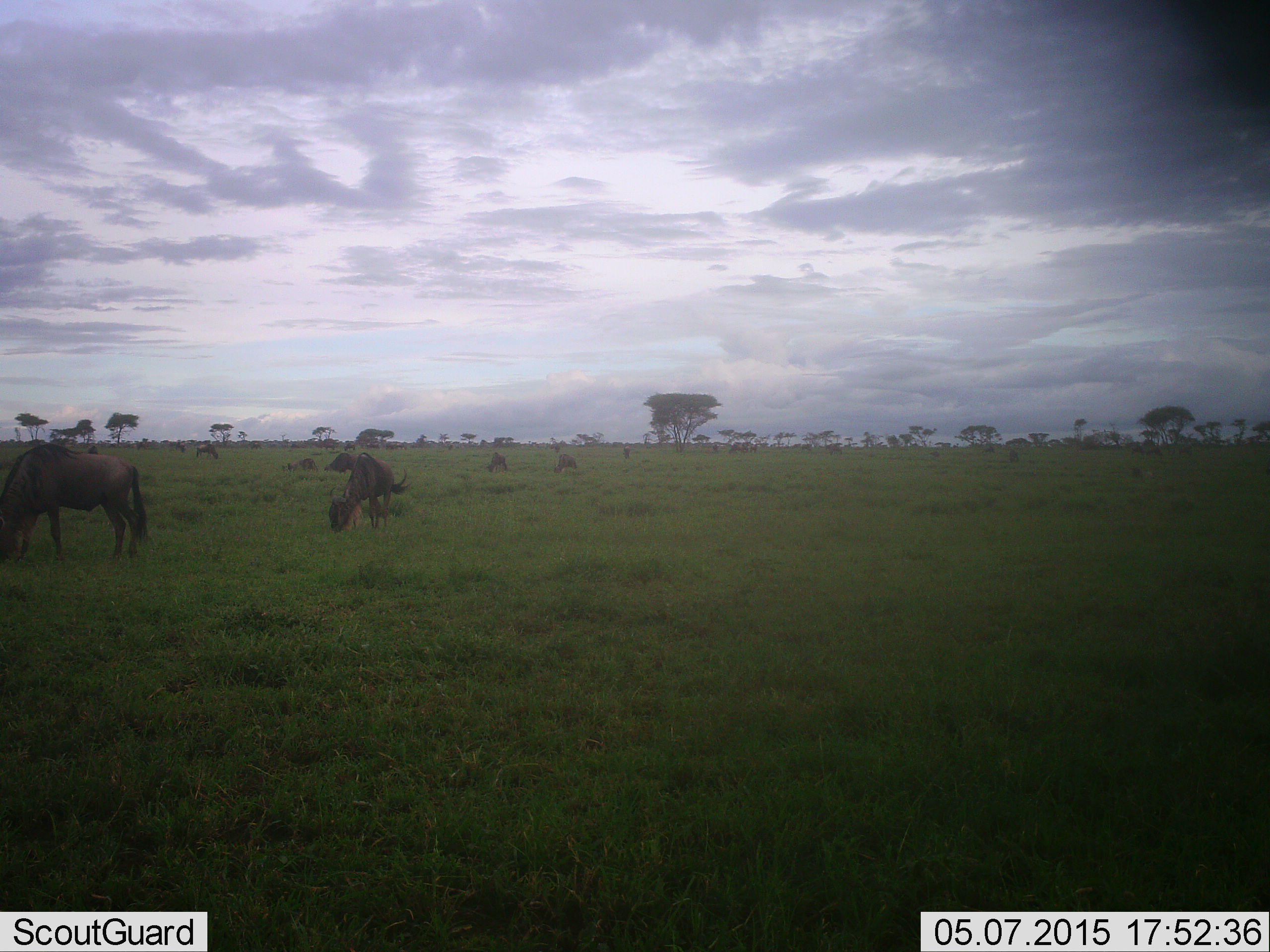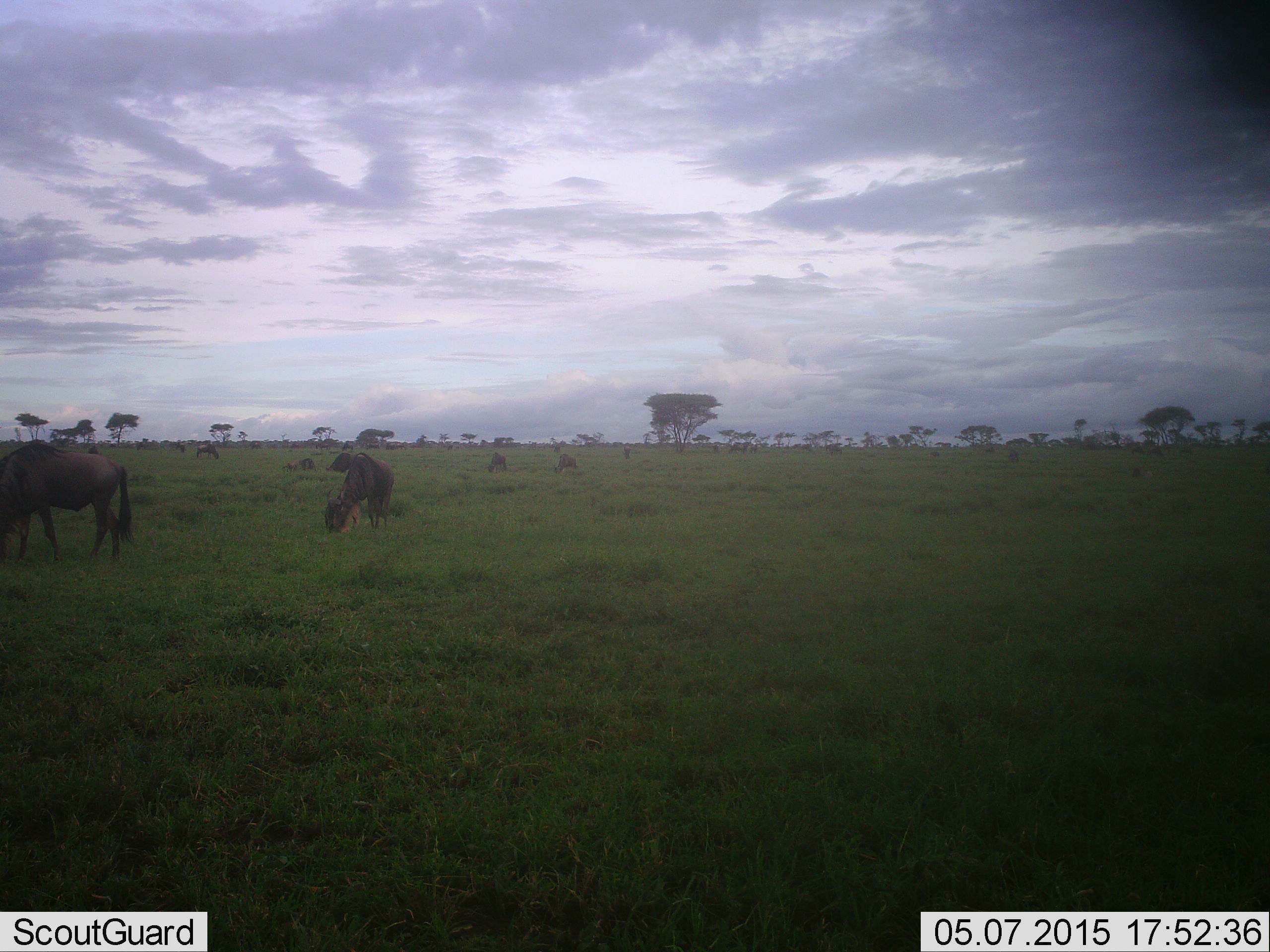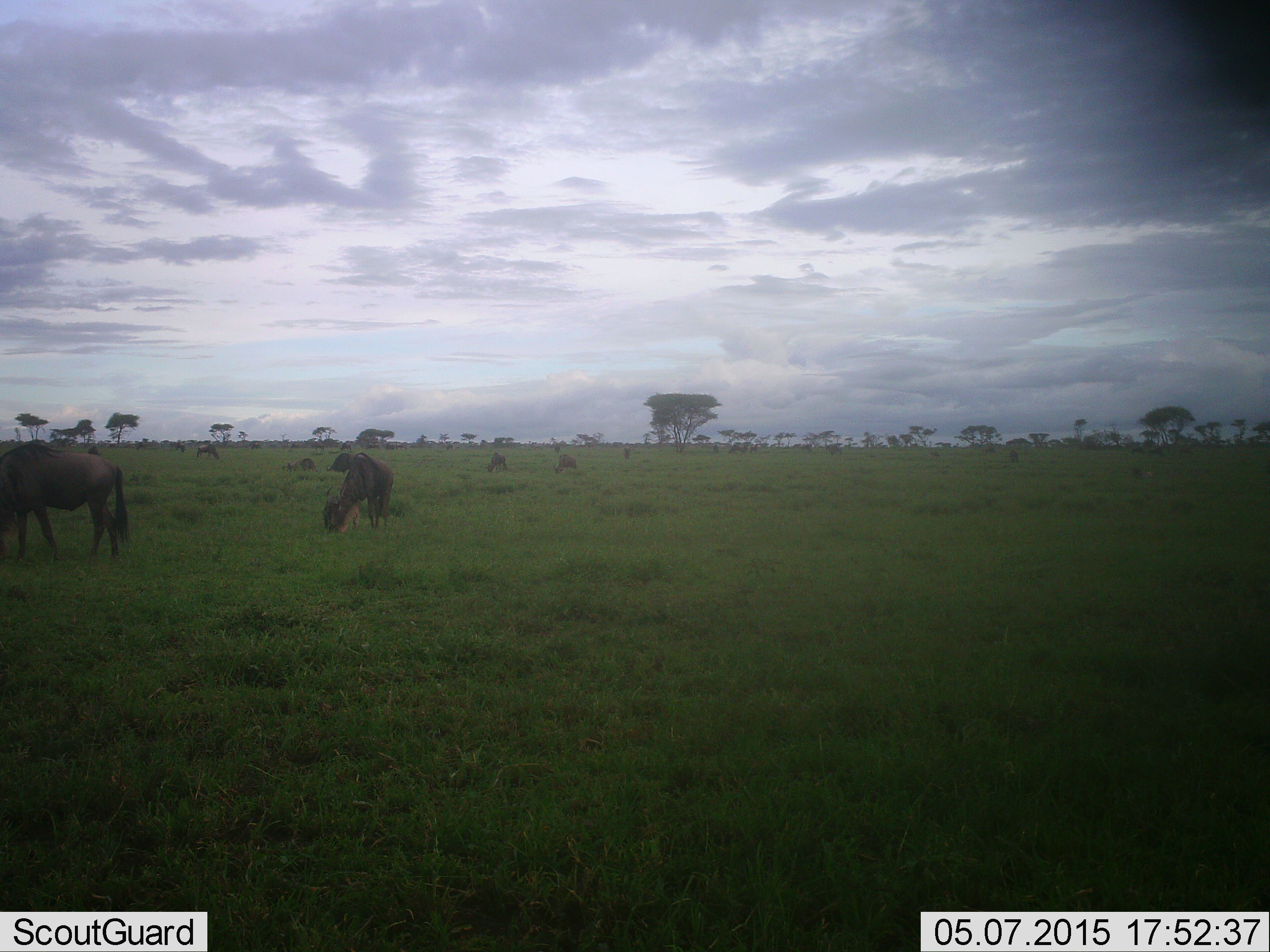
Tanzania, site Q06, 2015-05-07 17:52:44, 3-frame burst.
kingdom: Animalia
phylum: Chordata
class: Mammalia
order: Artiodactyla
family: Bovidae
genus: Connochaetes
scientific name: Connochaetes taurinus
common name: blue wildebeest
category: wildebeest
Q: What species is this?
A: Wildebeest (blue wildebeest) (Connochaetes taurinus).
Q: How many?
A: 5.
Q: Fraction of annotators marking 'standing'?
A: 10%.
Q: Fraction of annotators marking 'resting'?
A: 20%.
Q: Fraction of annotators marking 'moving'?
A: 20%.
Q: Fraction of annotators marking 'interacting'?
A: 0%.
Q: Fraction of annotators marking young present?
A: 0%.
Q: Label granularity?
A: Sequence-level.